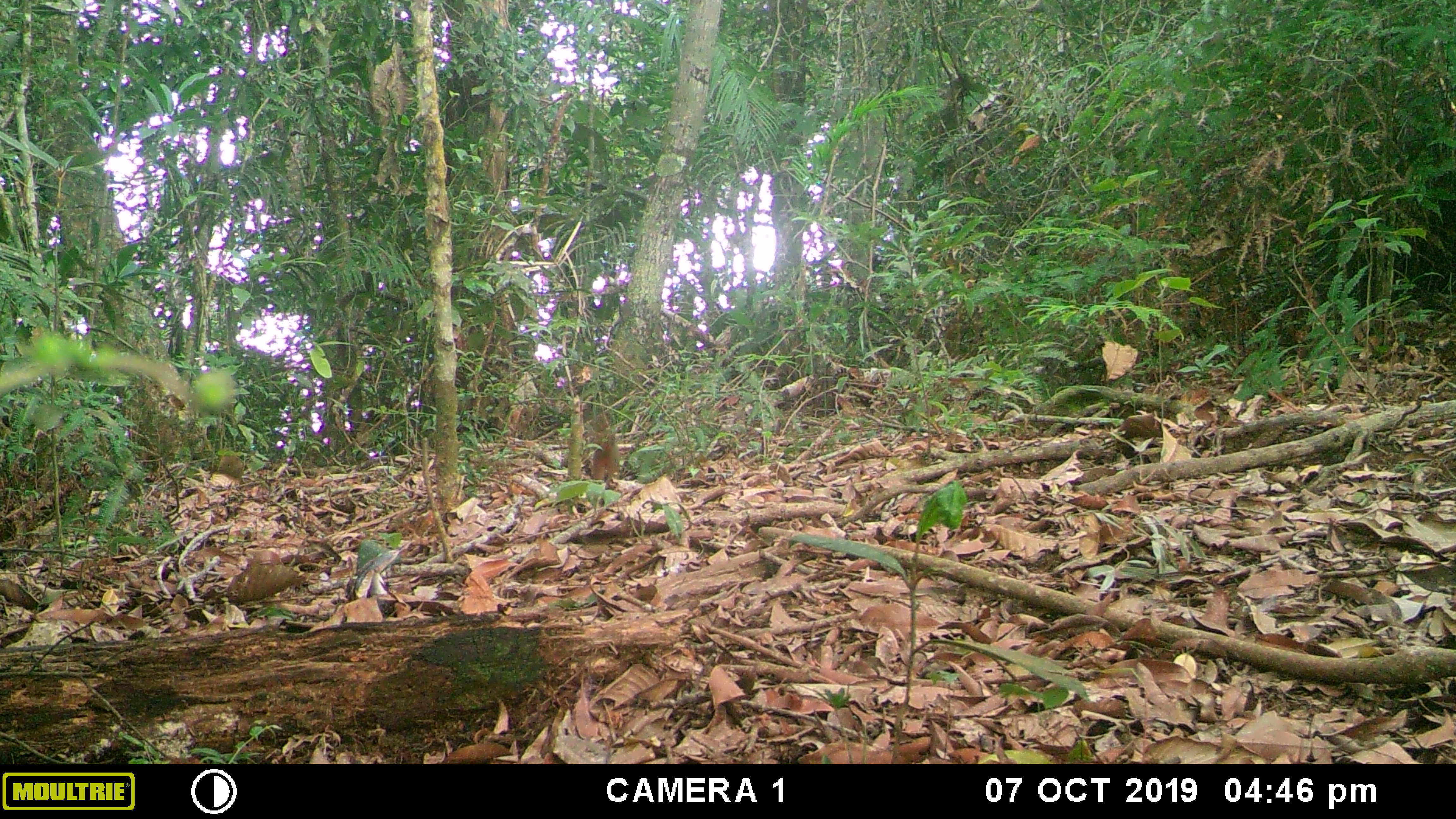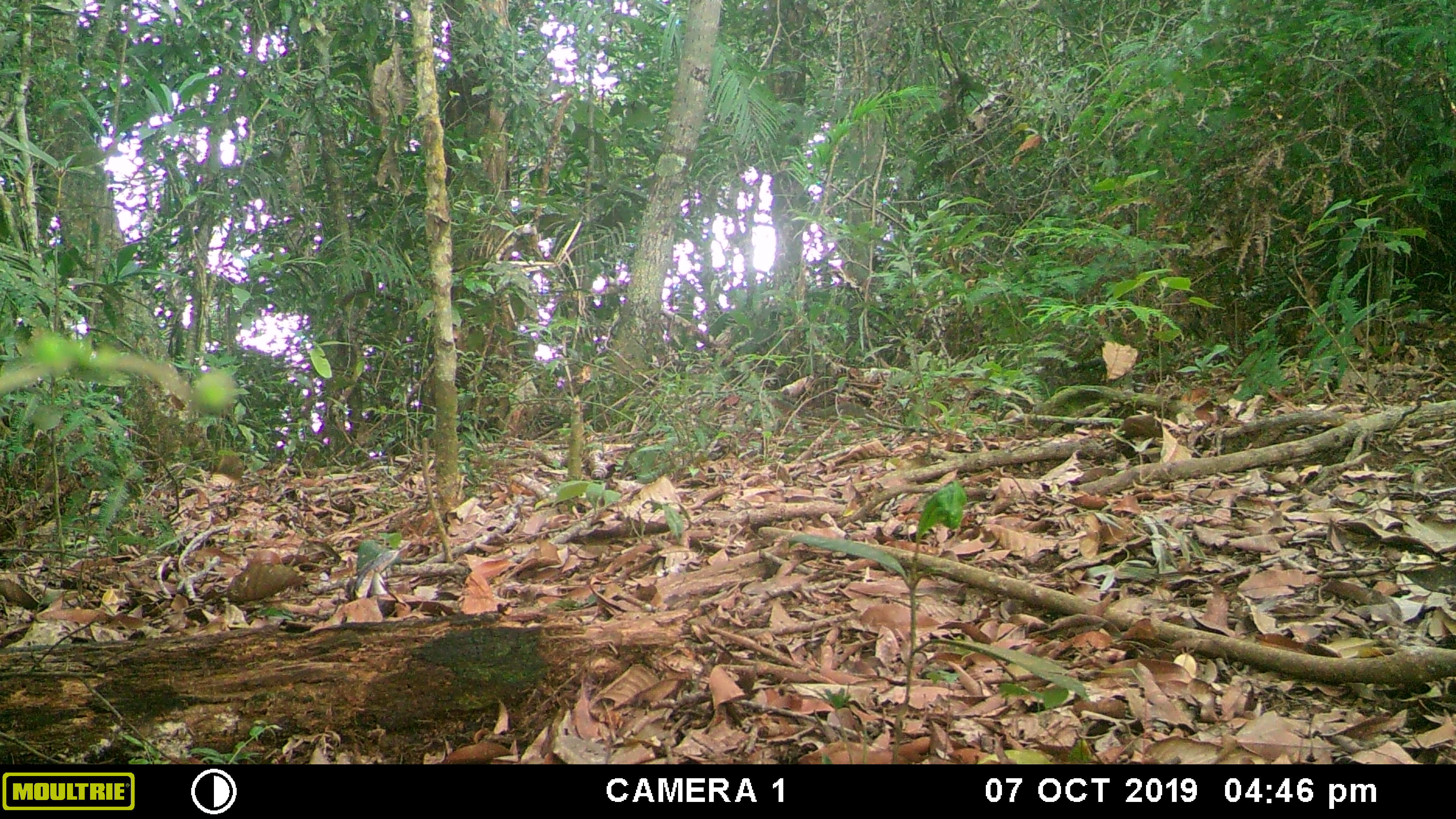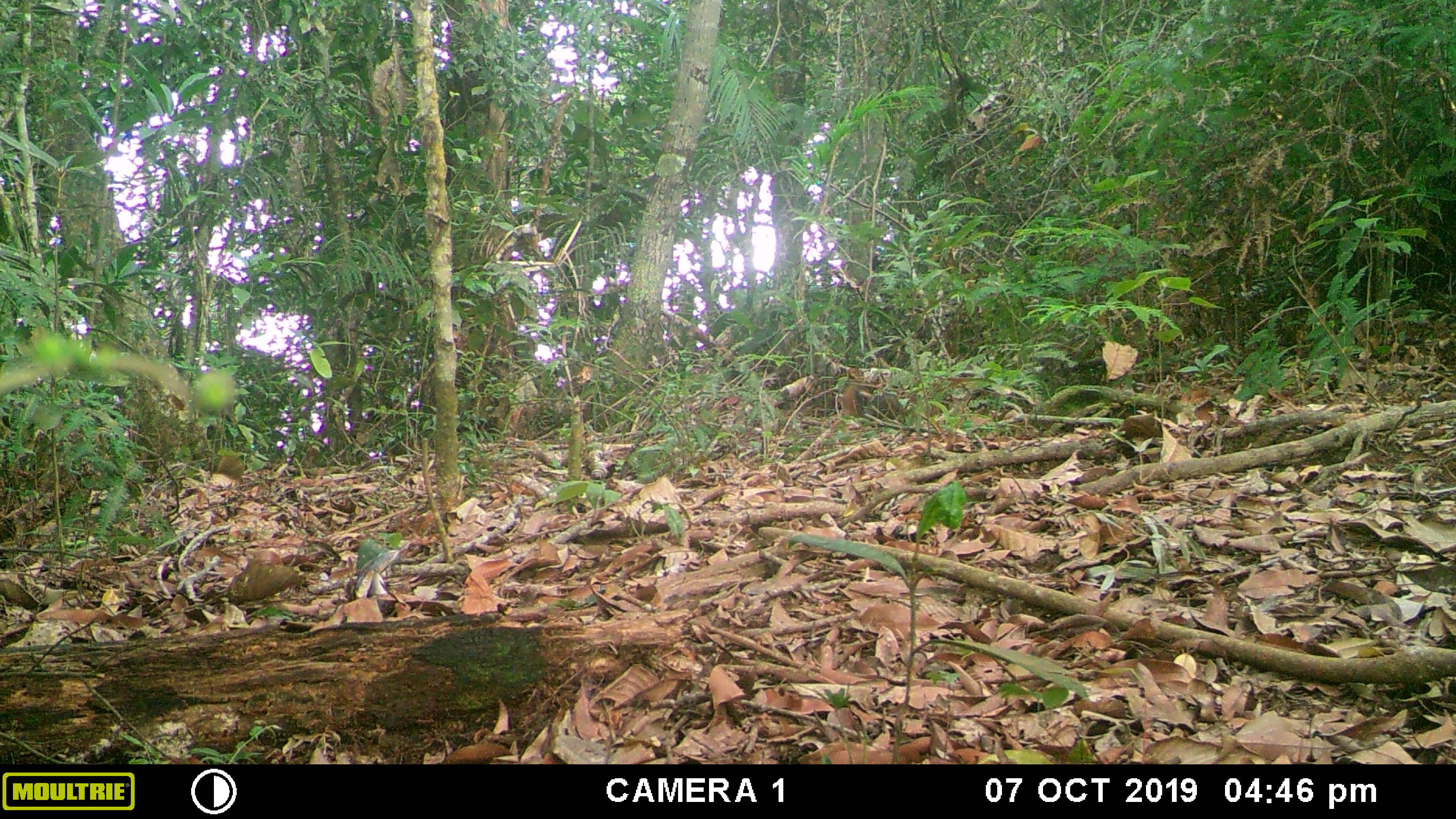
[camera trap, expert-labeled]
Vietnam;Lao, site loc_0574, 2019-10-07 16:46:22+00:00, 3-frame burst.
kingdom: Animalia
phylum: Chordata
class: Mammalia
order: Rodentia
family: Sciuridae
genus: Dremomys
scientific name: Dremomys rufigenis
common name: red-cheeked squirrel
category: red cheeked squirrel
Red cheeked squirrel (red-cheeked squirrel) (Dremomys rufigenis). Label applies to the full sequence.